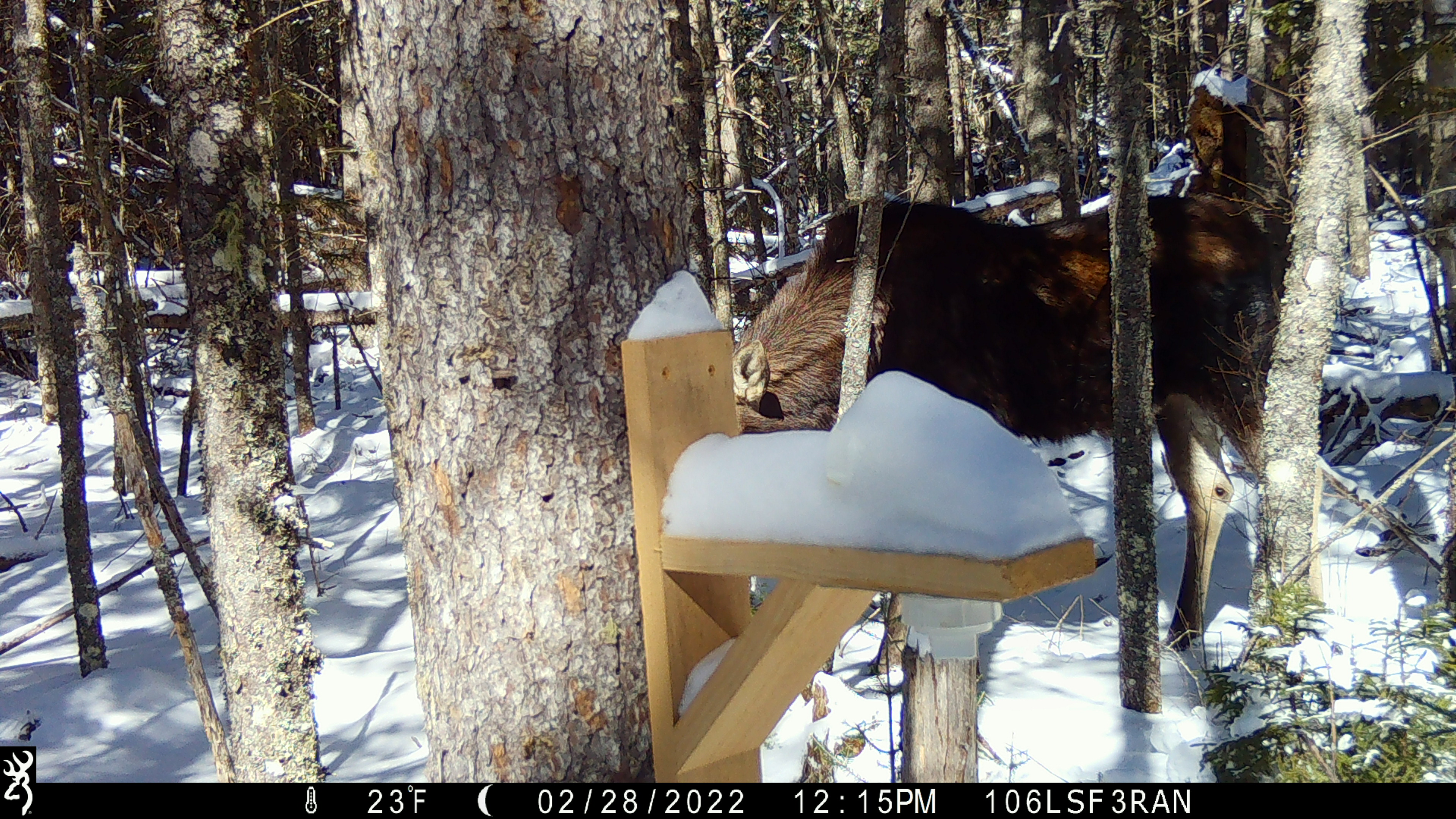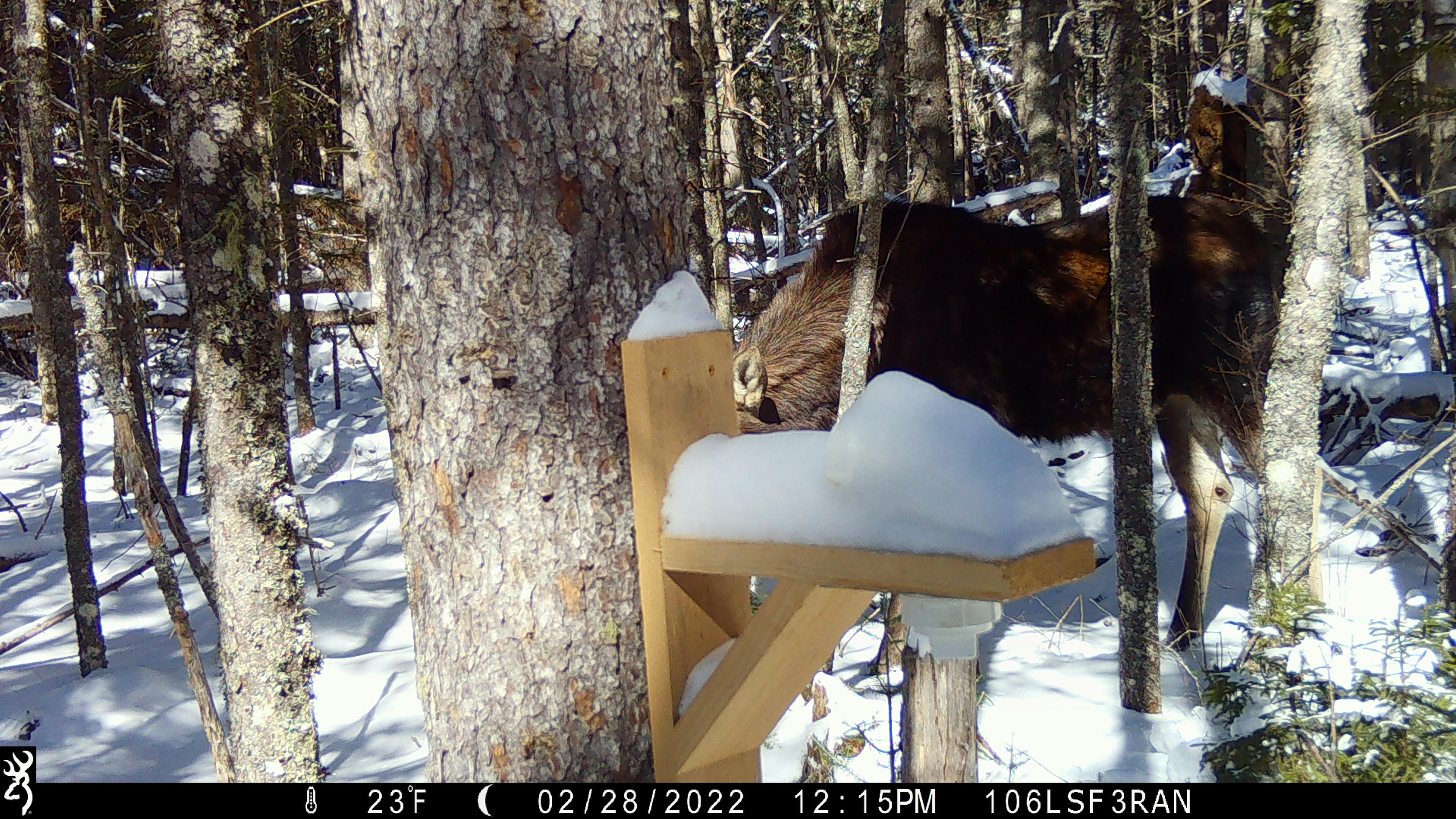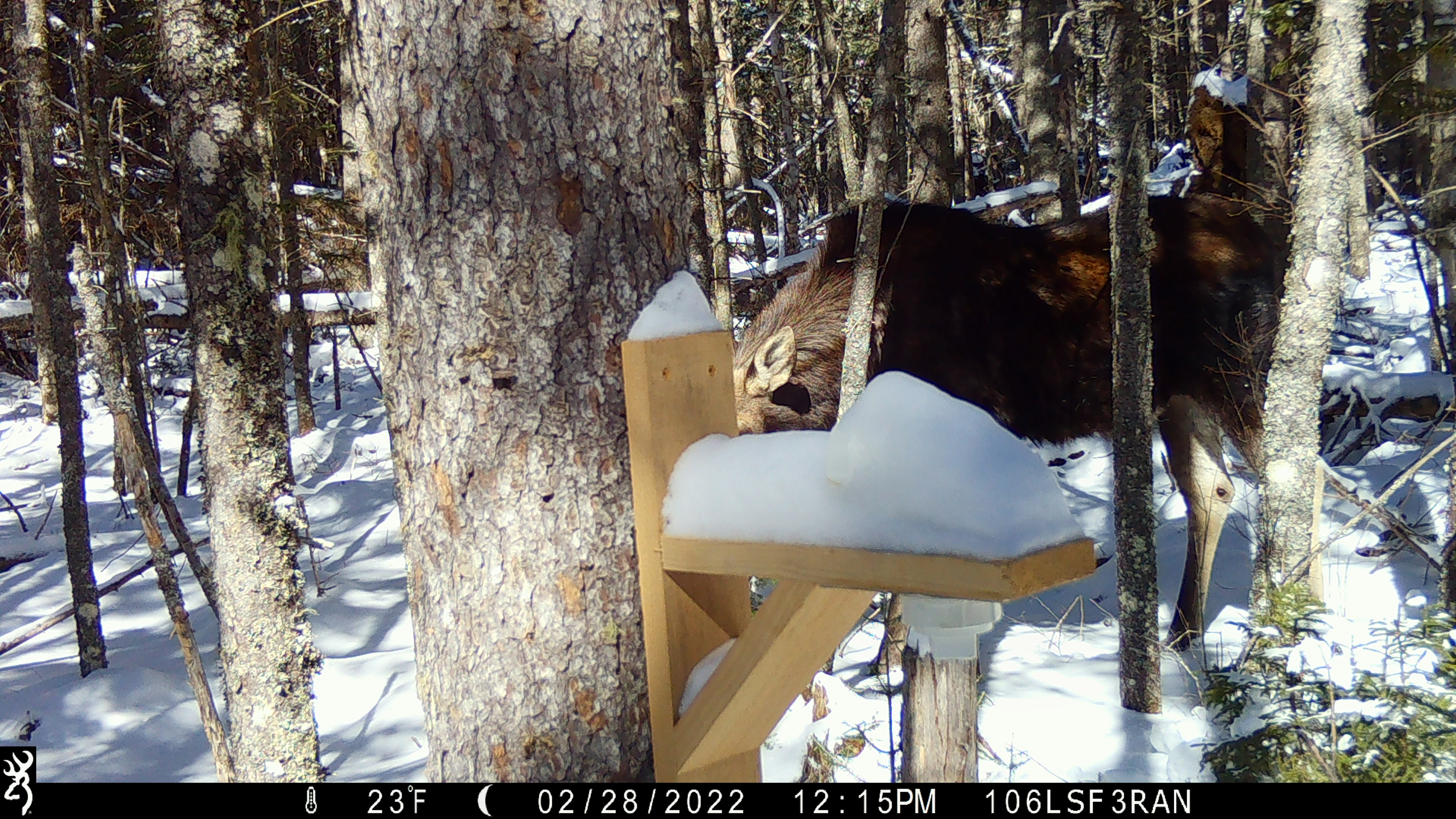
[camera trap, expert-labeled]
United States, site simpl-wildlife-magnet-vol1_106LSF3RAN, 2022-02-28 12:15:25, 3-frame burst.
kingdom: Animalia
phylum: Chordata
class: Mammalia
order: Artiodactyla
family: Cervidae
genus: Alces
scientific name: Alces alces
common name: moose